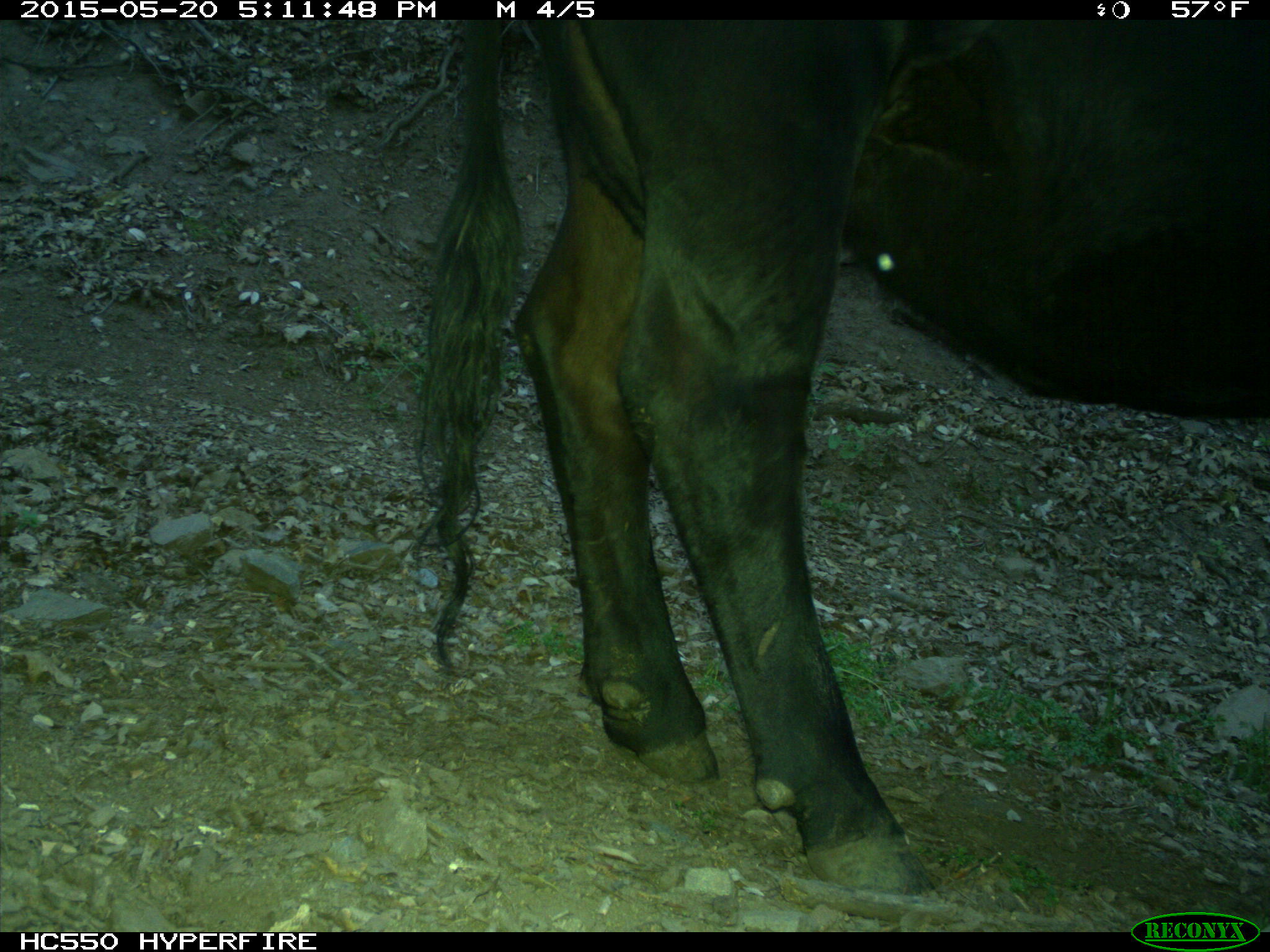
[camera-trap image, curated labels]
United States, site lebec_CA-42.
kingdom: Animalia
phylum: Chordata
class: Mammalia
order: Artiodactyla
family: Bovidae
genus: Bos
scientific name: Bos taurus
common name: domestic cow